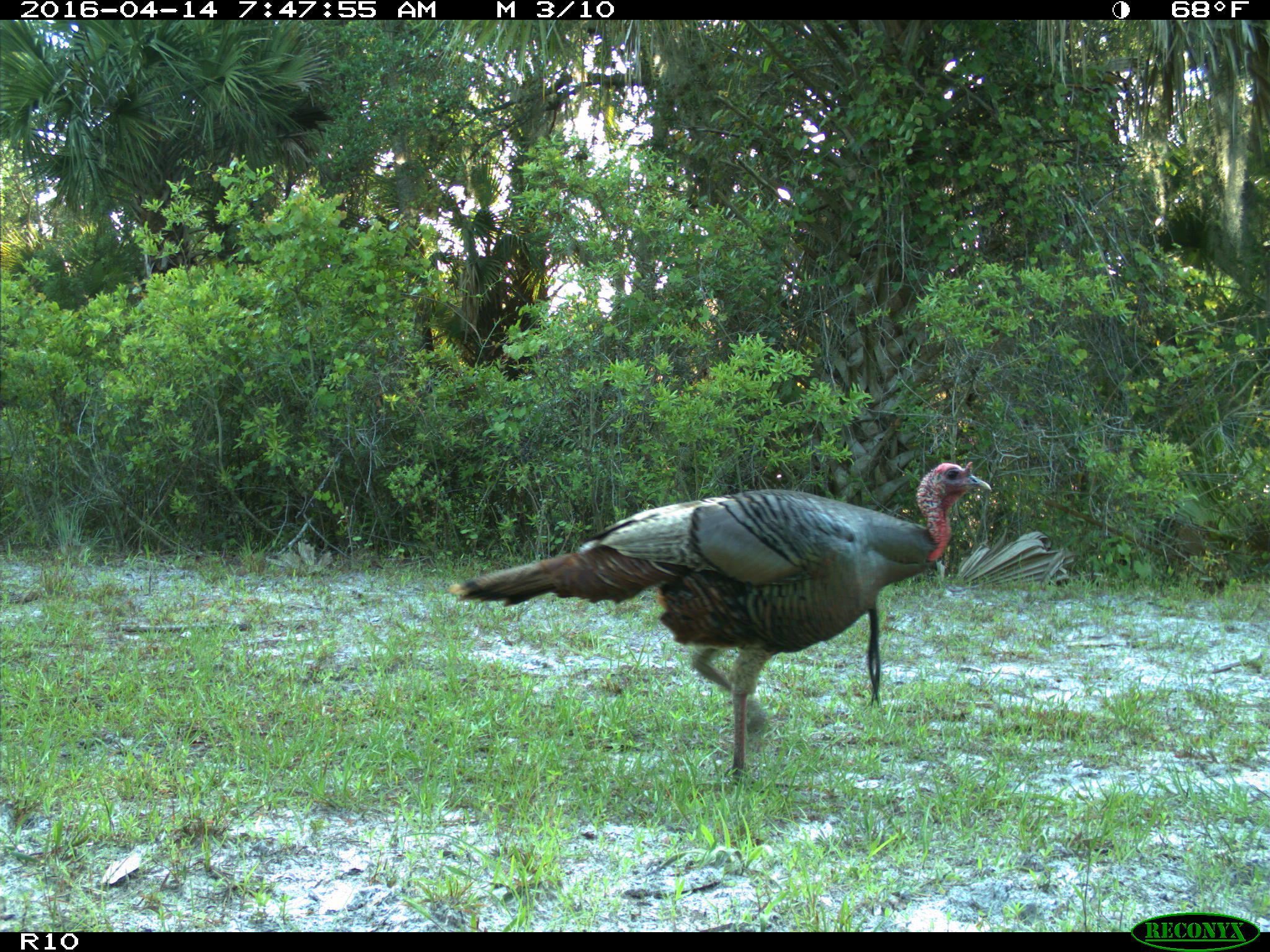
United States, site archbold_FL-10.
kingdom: Animalia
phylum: Chordata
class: Aves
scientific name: Aves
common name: birds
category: unidentified bird